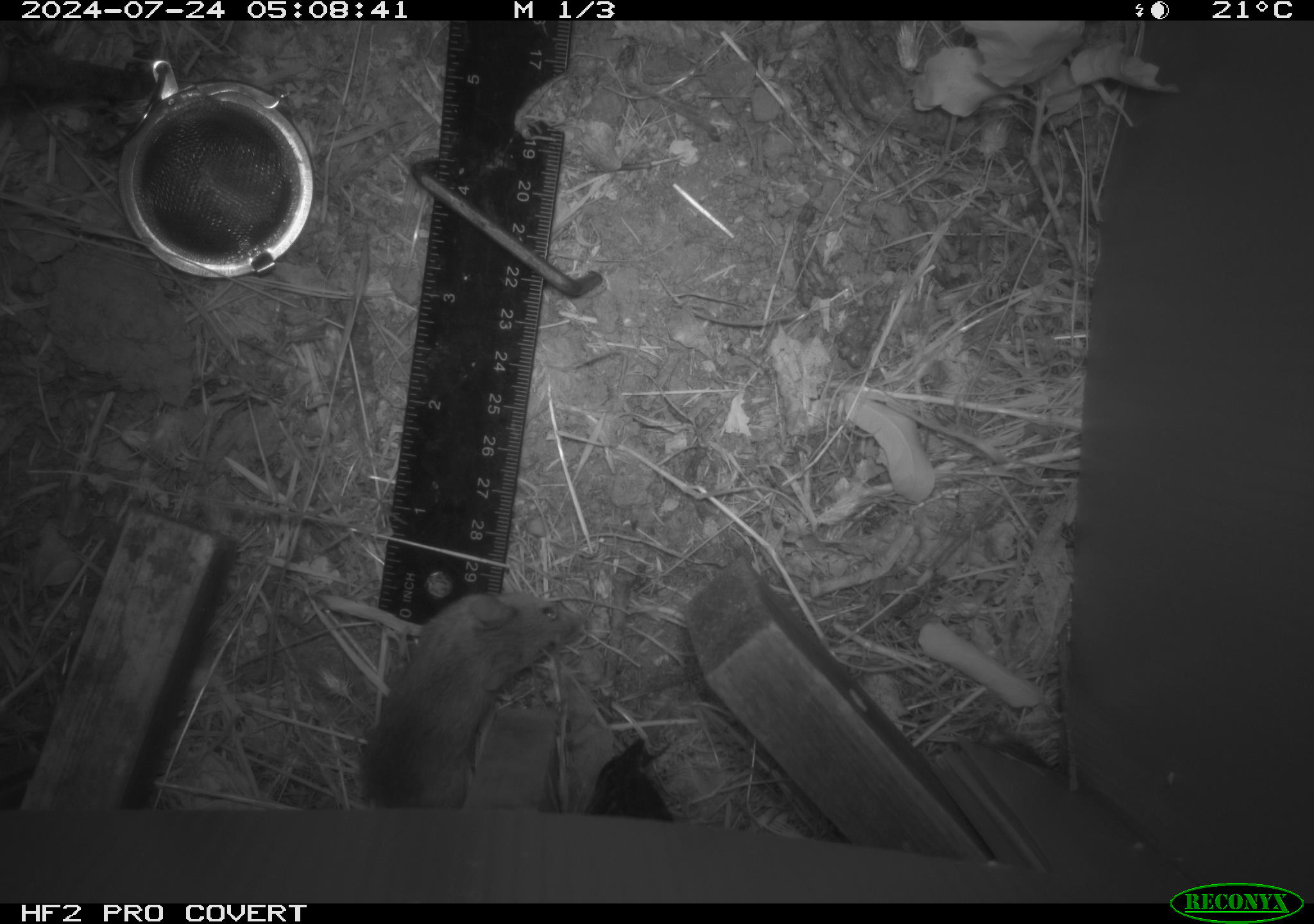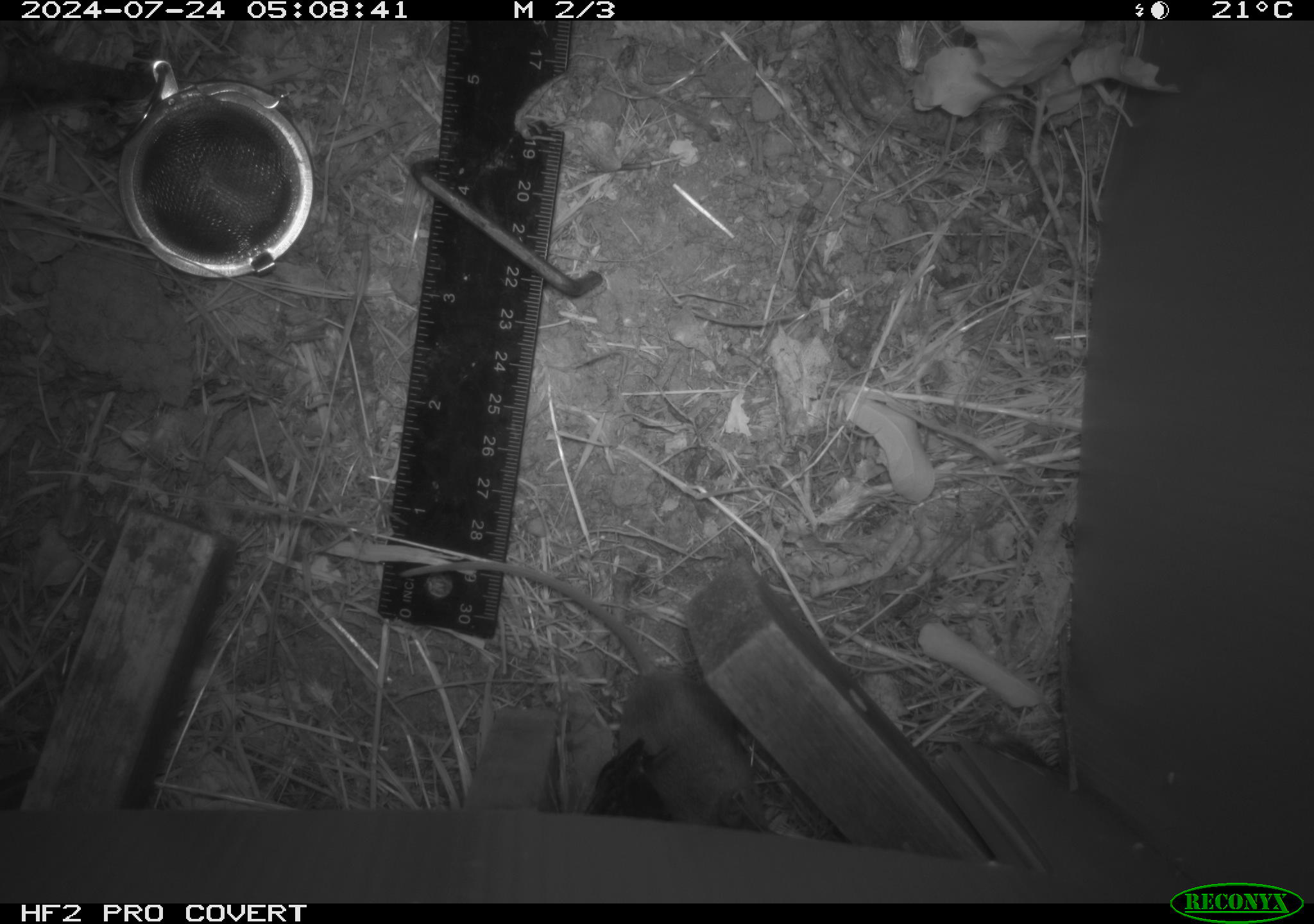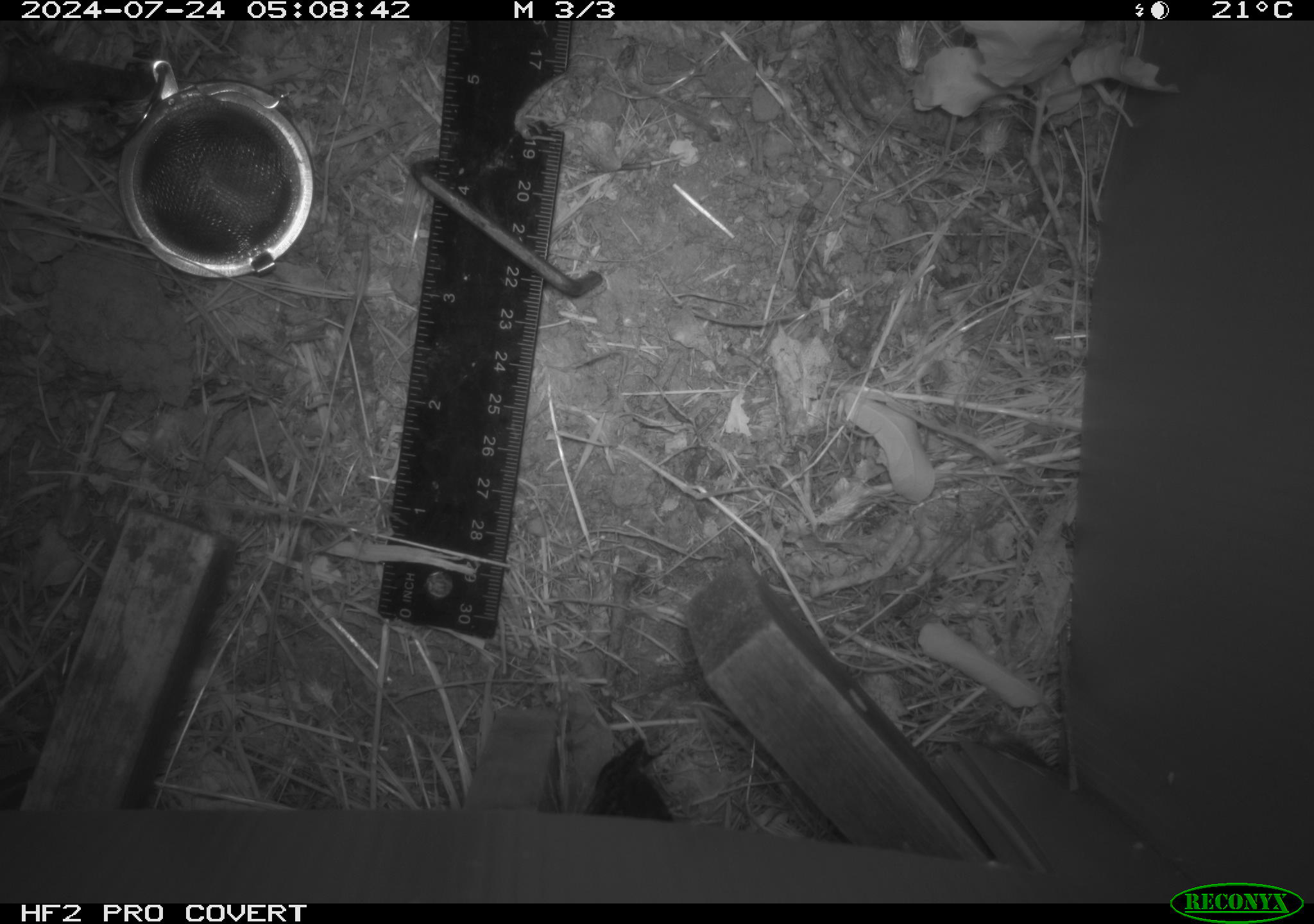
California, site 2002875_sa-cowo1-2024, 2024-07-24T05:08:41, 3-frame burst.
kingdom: Animalia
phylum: Chordata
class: Mammalia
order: Rodentia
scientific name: Rodentia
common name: mouse species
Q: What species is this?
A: Mouse species (Rodentia).